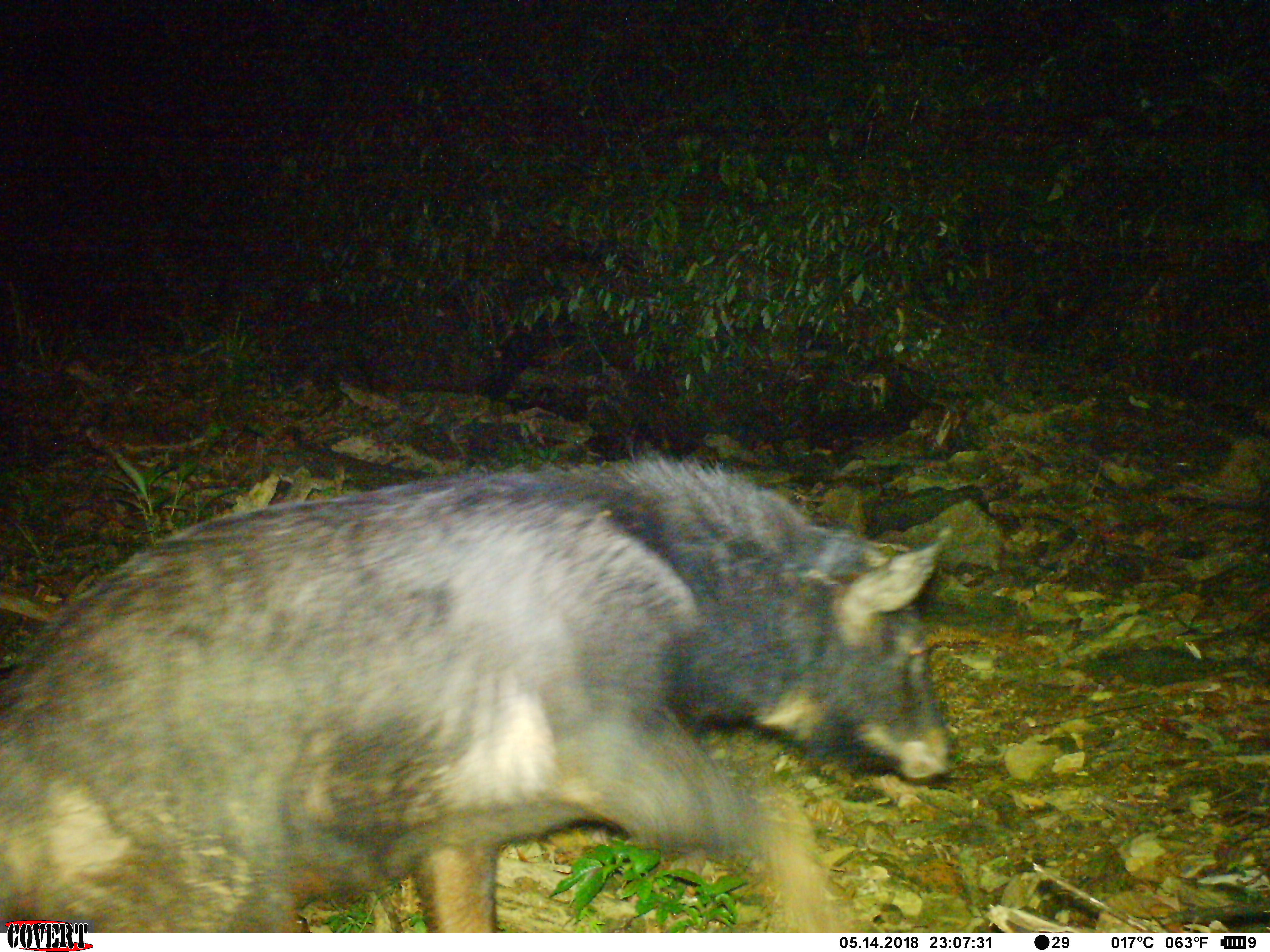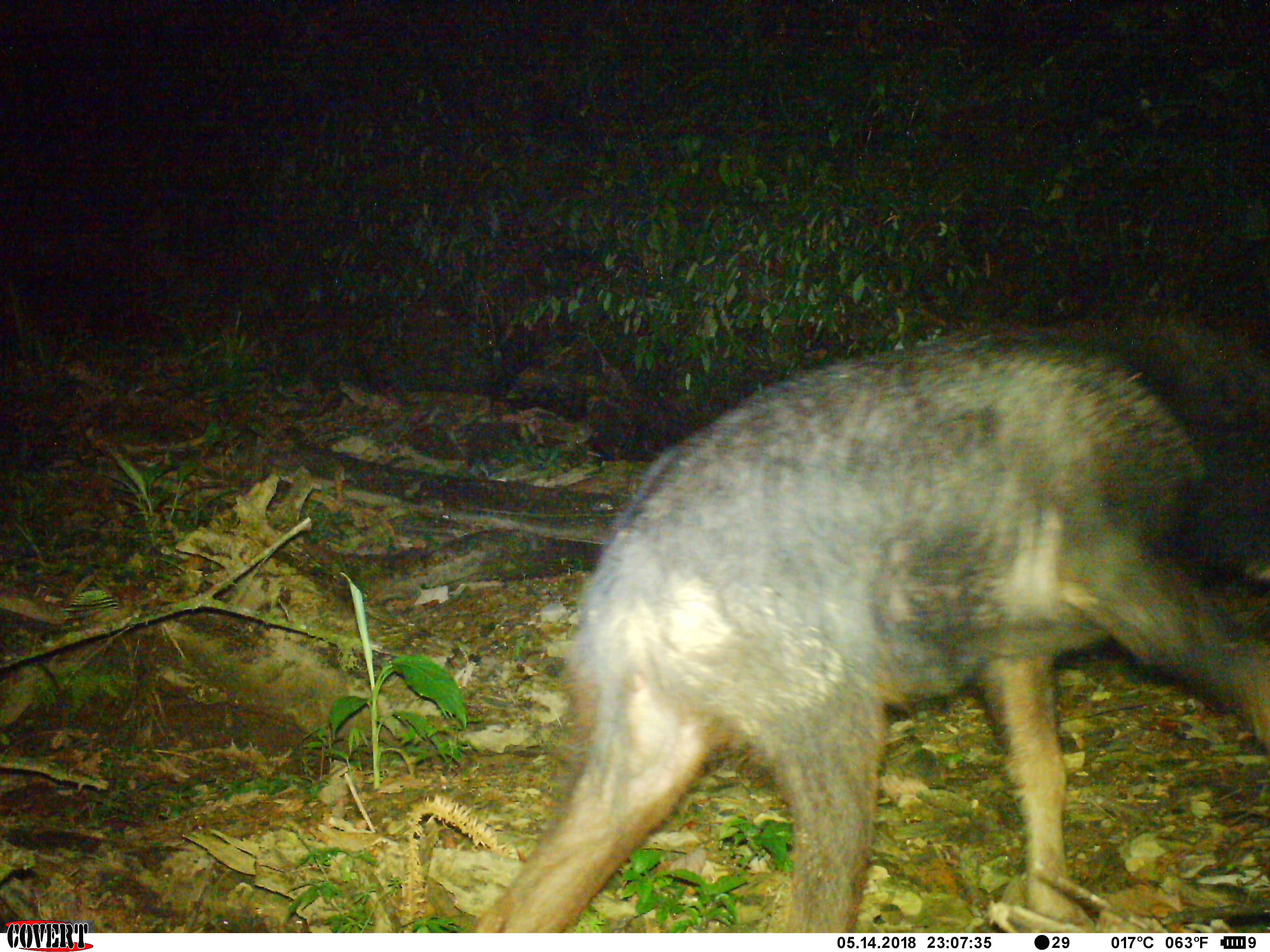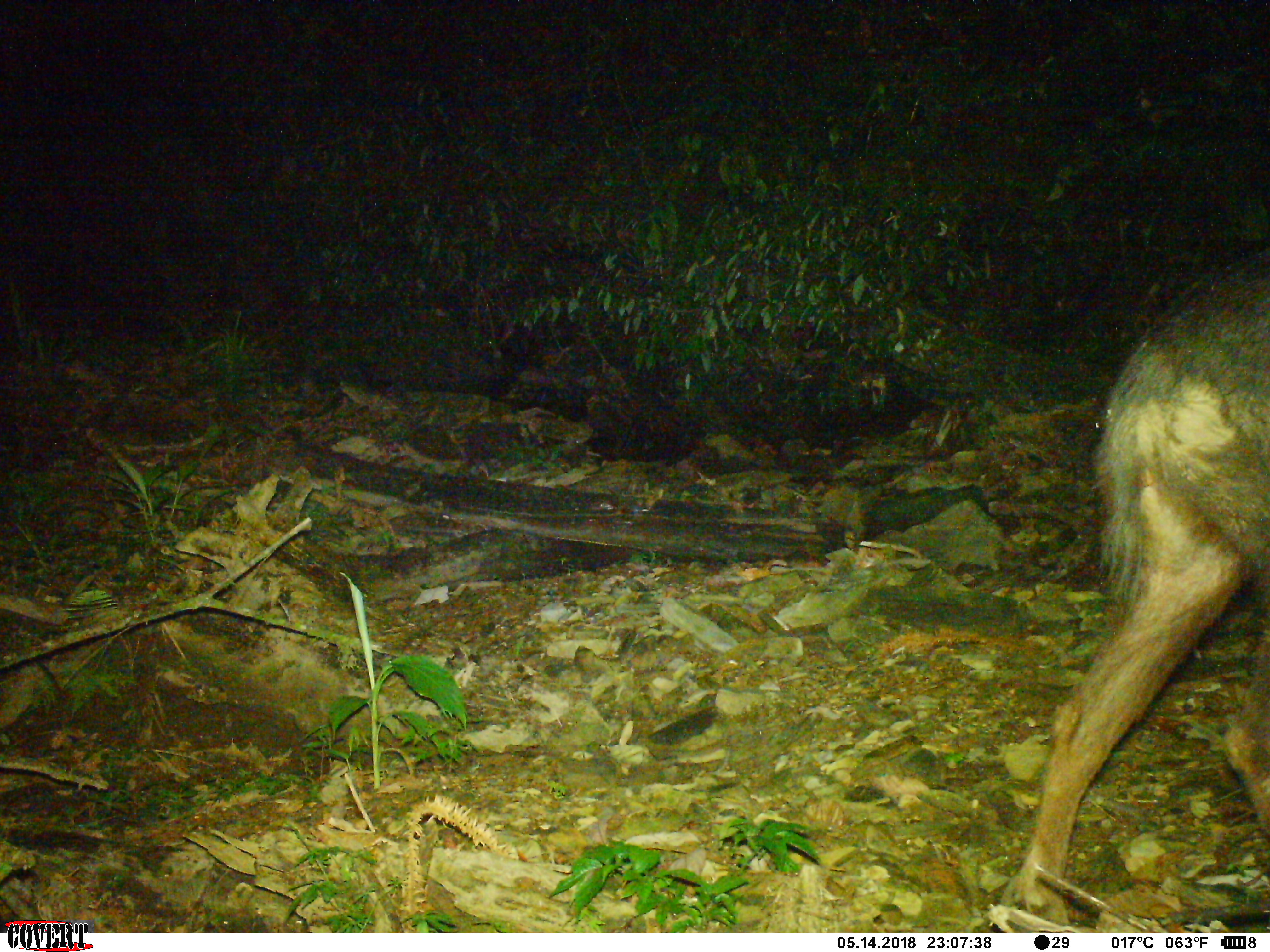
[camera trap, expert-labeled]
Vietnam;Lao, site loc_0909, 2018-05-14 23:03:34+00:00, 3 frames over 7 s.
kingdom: Animalia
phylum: Chordata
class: Mammalia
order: Artiodactyla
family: Bovidae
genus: Capricornis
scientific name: Capricornis sumatraensis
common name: chinese serow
Chinese serow (Capricornis sumatraensis). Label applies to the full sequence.